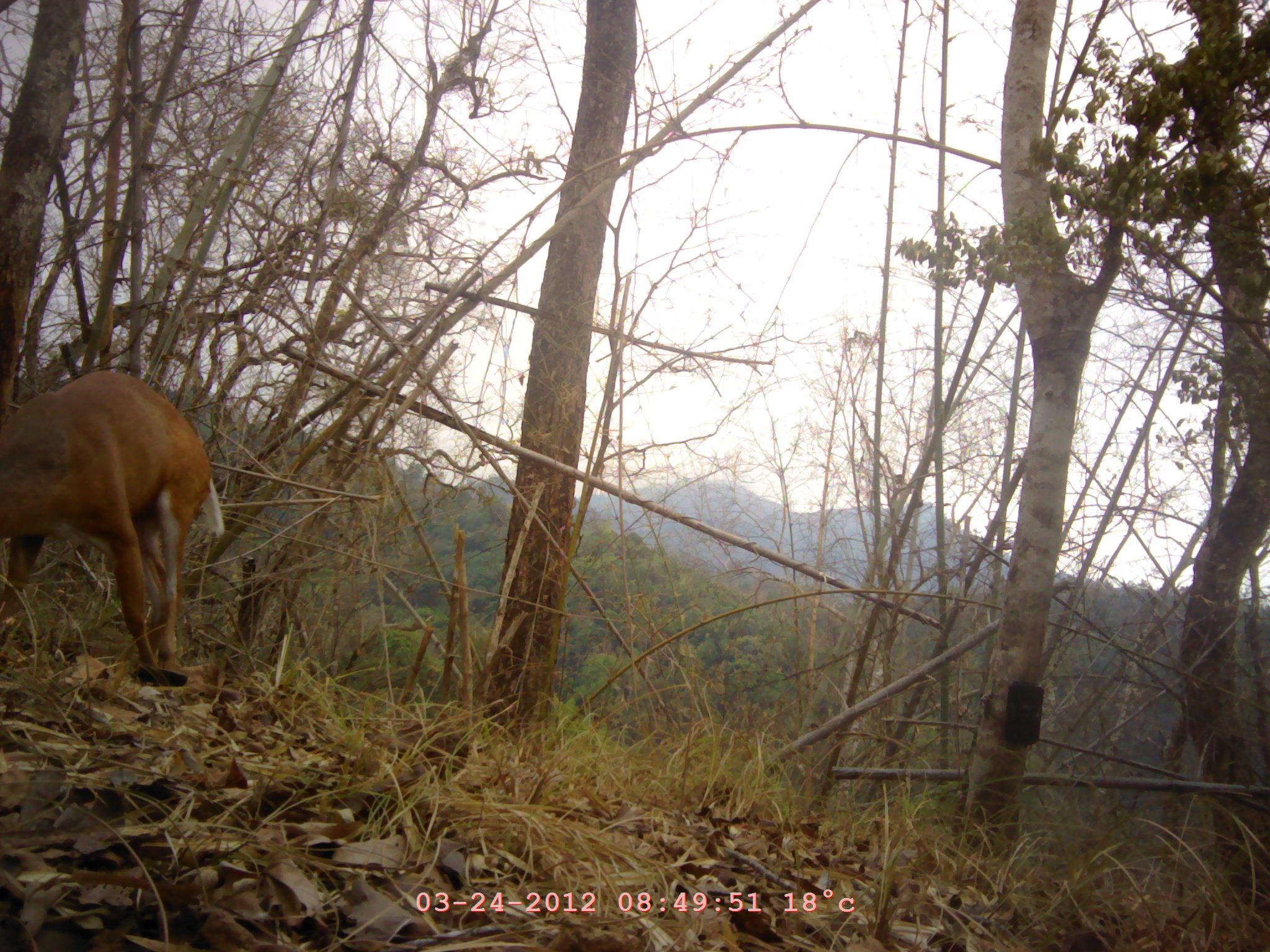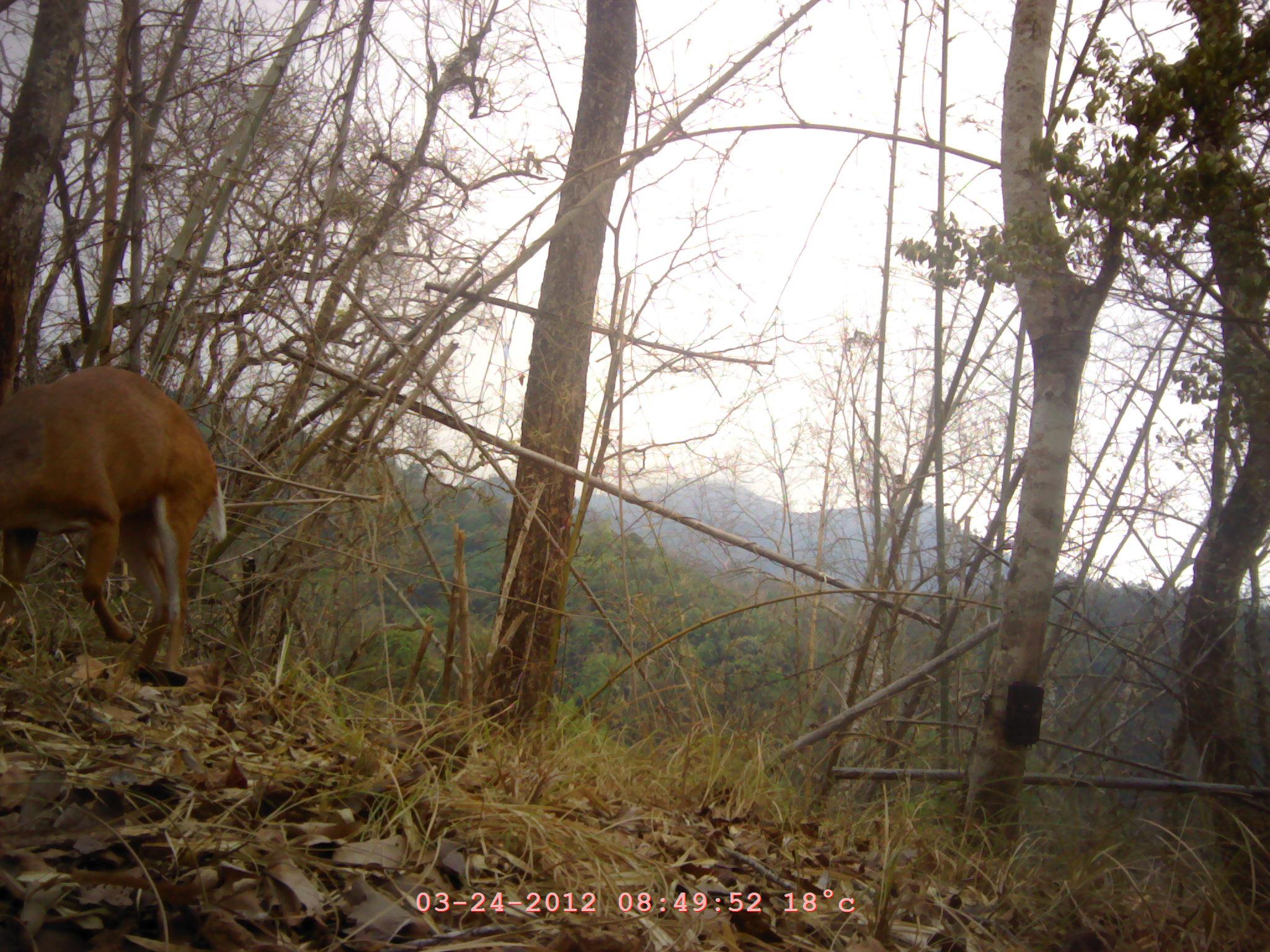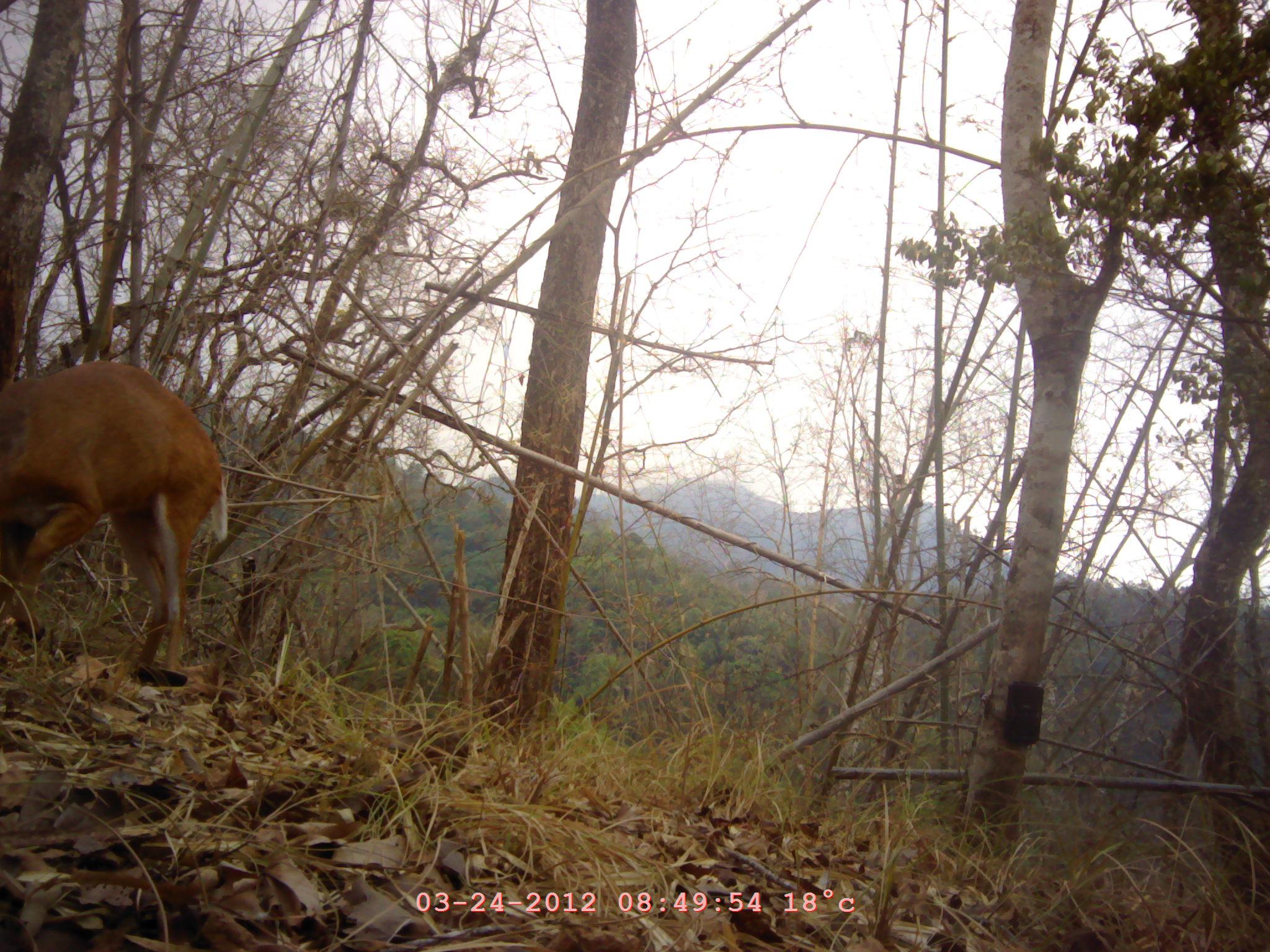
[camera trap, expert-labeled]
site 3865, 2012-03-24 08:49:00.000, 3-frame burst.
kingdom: Animalia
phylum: Chordata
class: Mammalia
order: Artiodactyla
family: Cervidae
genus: Muntiacus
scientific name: Muntiacus muntjak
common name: southern red muntjac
Muntiacus muntjak (southern red muntjac), count 1.